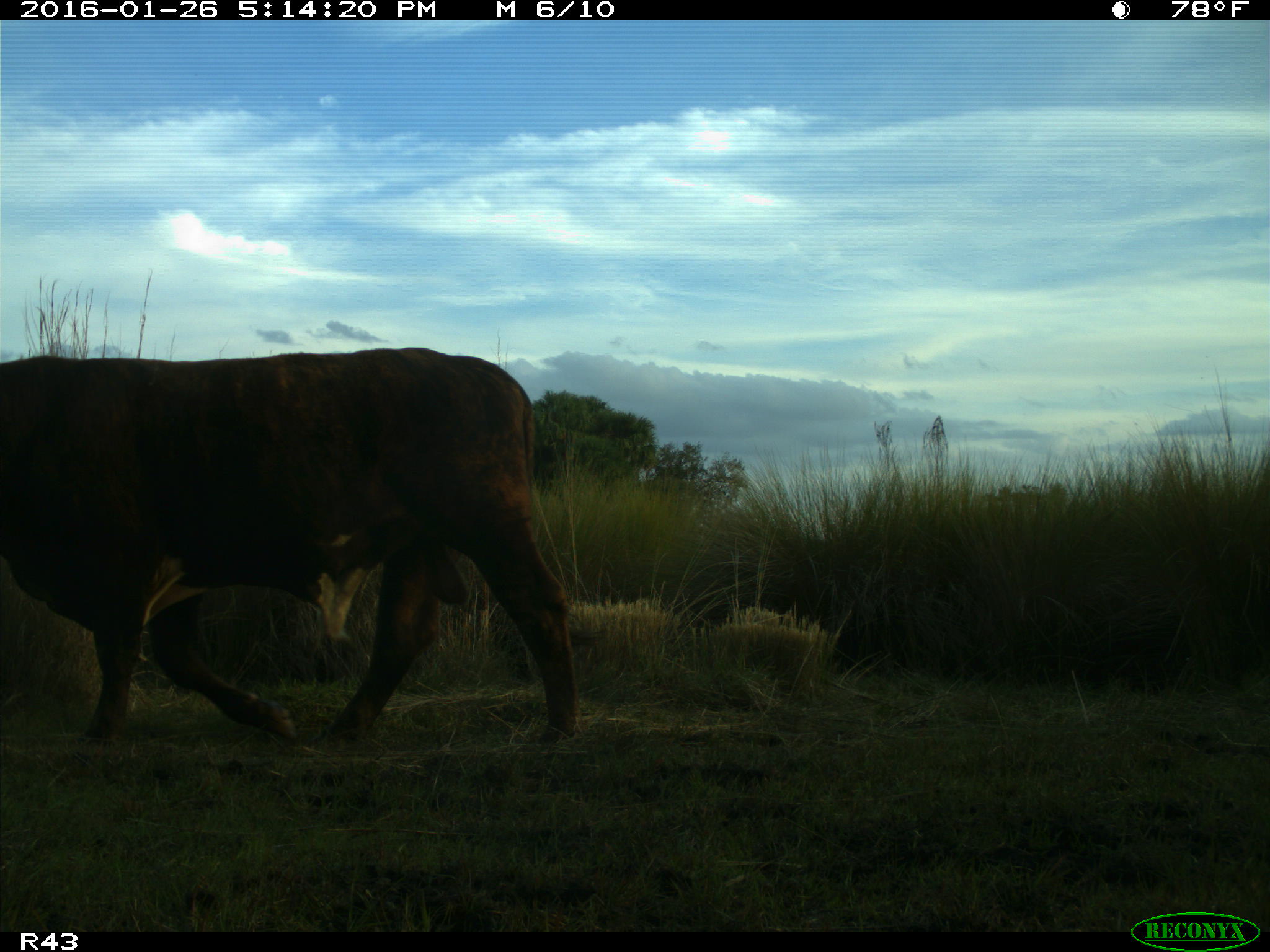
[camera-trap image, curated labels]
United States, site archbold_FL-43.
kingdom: Animalia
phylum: Chordata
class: Mammalia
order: Artiodactyla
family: Bovidae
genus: Bos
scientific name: Bos taurus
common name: domestic cow